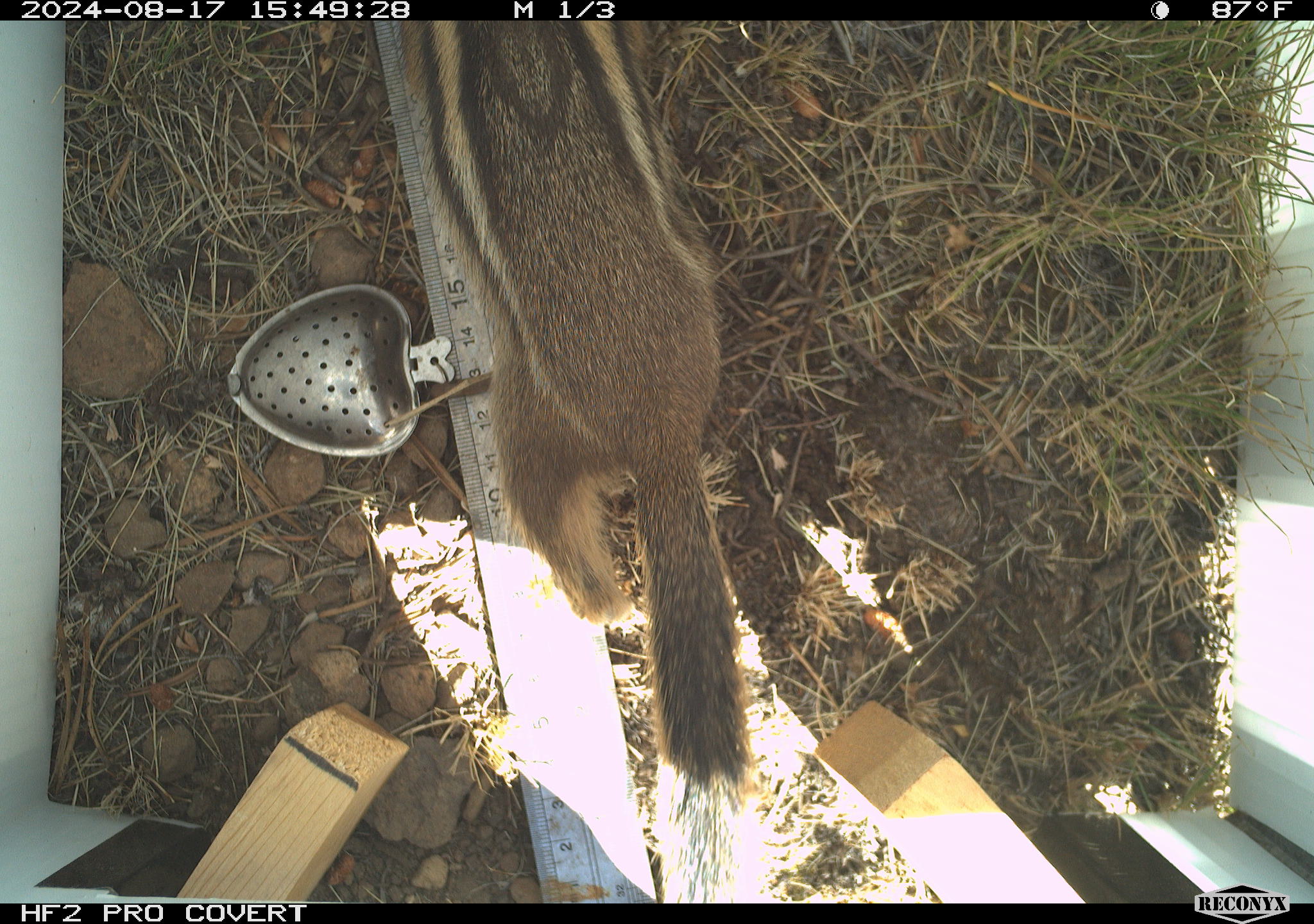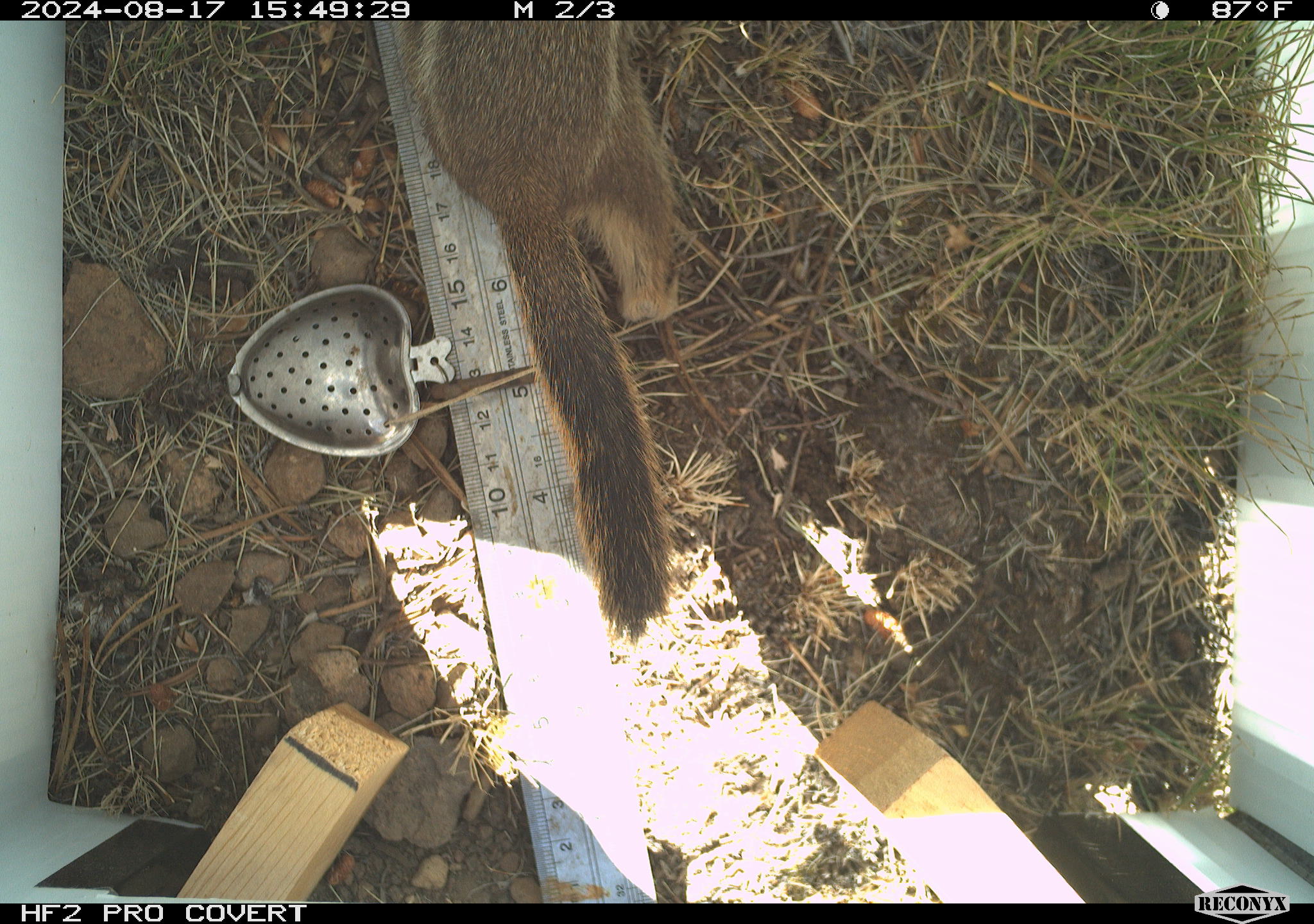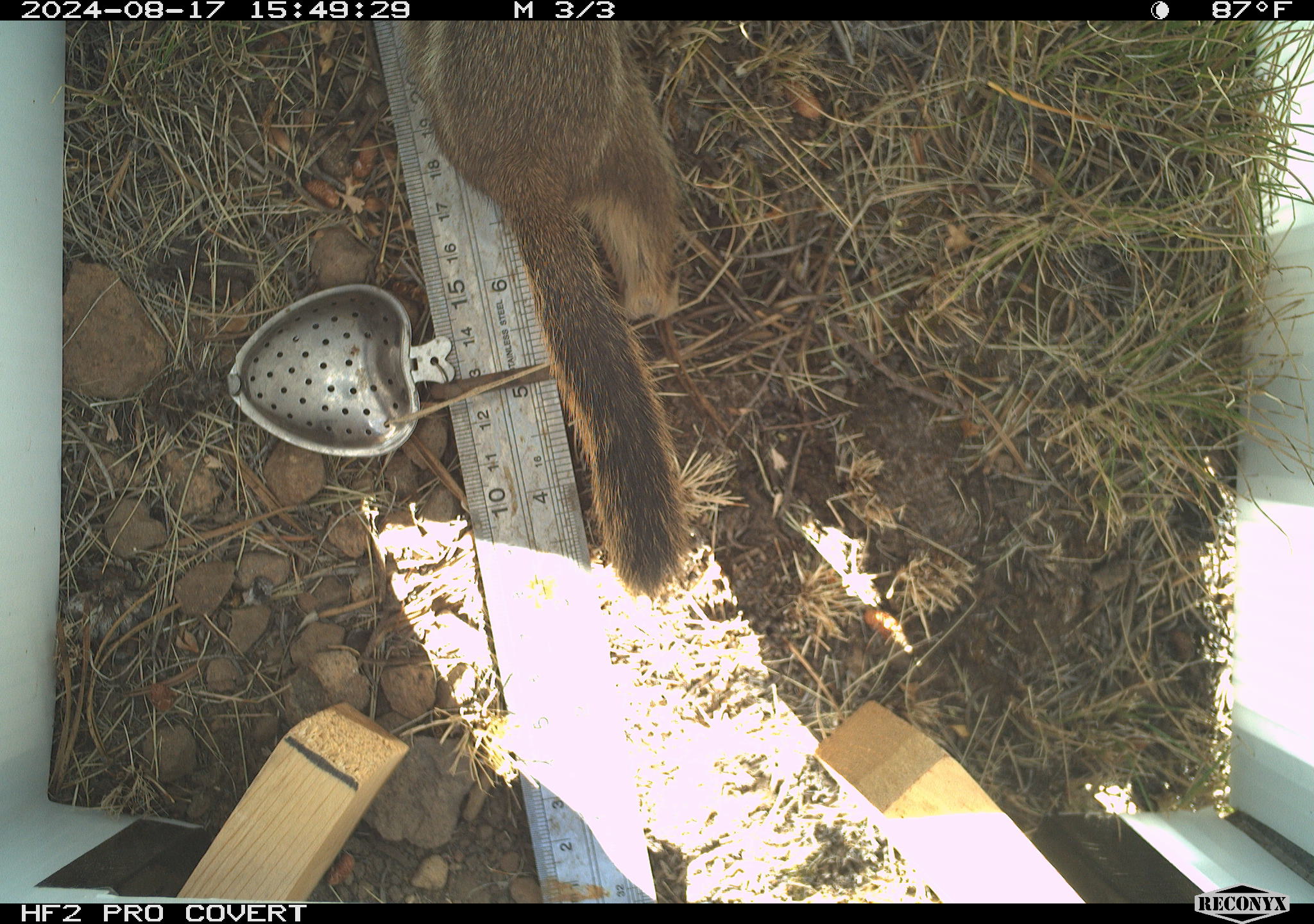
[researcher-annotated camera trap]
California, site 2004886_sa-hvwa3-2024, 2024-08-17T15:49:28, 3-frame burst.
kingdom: Animalia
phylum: Chordata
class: Mammalia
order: Rodentia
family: Sciuridae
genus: Callospermophilus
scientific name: Callospermophilus lateralis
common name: golden mantled ground squirrel